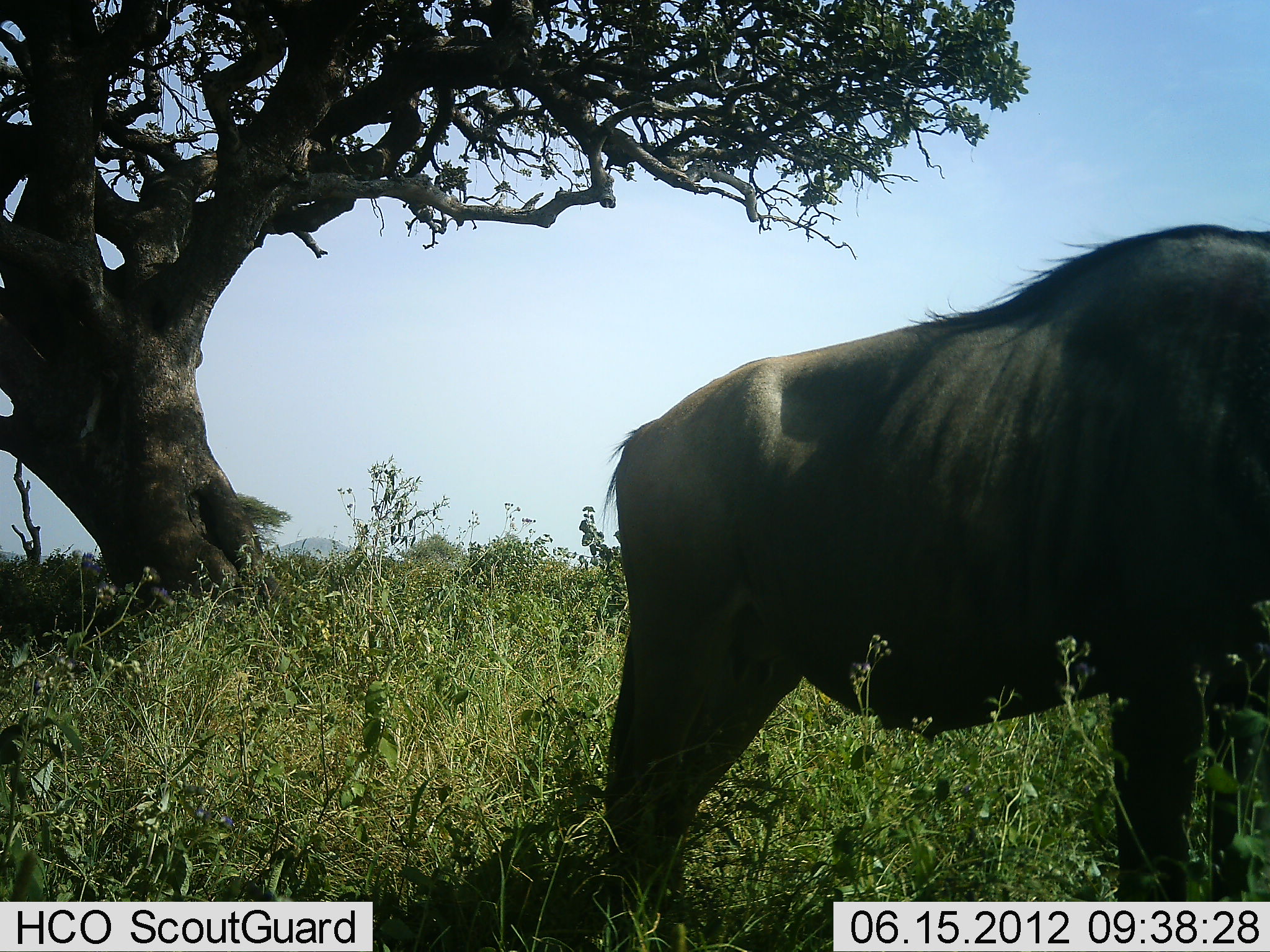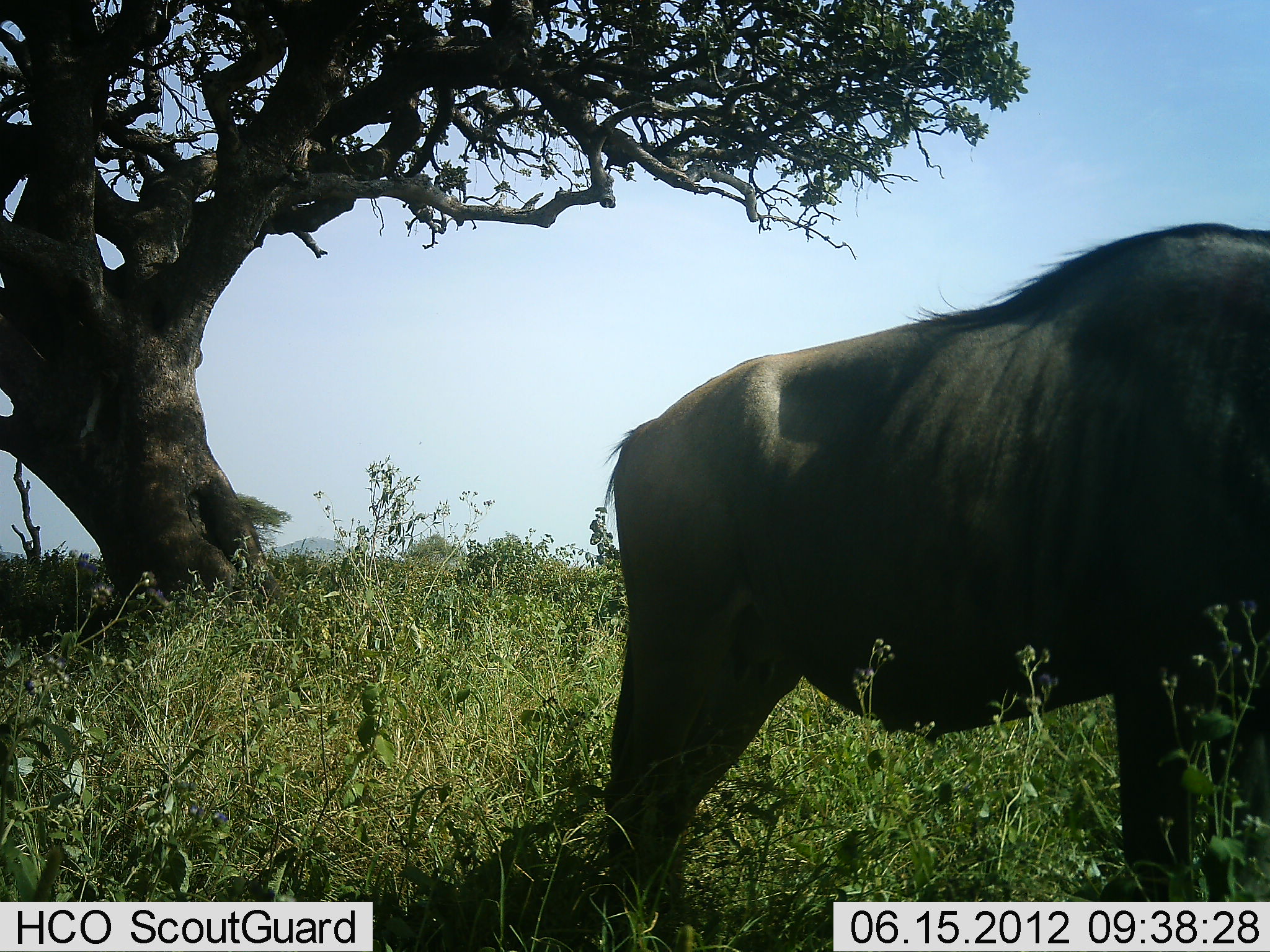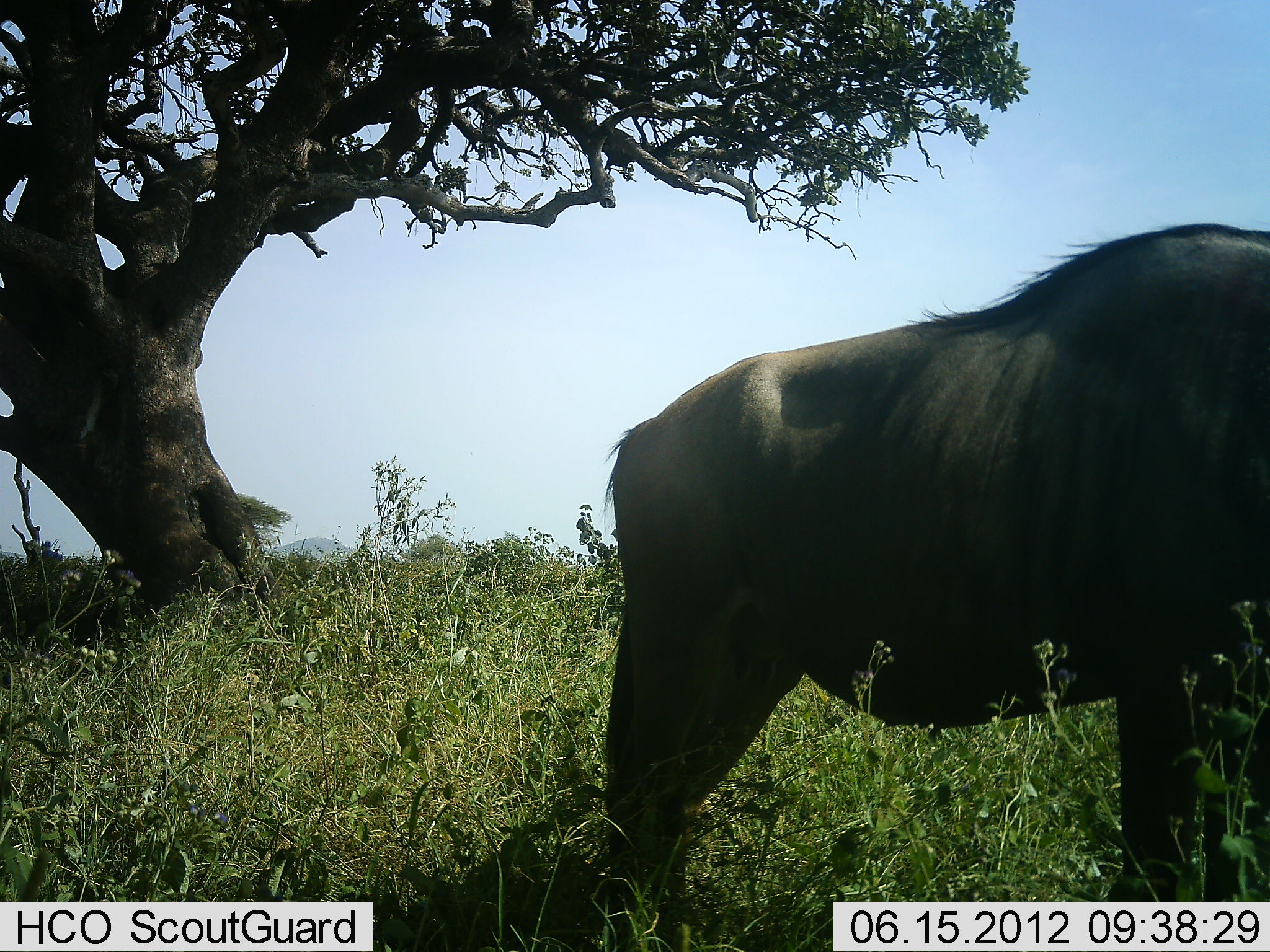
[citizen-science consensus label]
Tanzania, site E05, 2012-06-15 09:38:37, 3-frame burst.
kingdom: Animalia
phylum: Chordata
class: Mammalia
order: Artiodactyla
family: Bovidae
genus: Connochaetes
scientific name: Connochaetes taurinus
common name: blue wildebeest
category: wildebeest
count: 1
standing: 82%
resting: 0%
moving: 0%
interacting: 0%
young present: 0%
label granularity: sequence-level